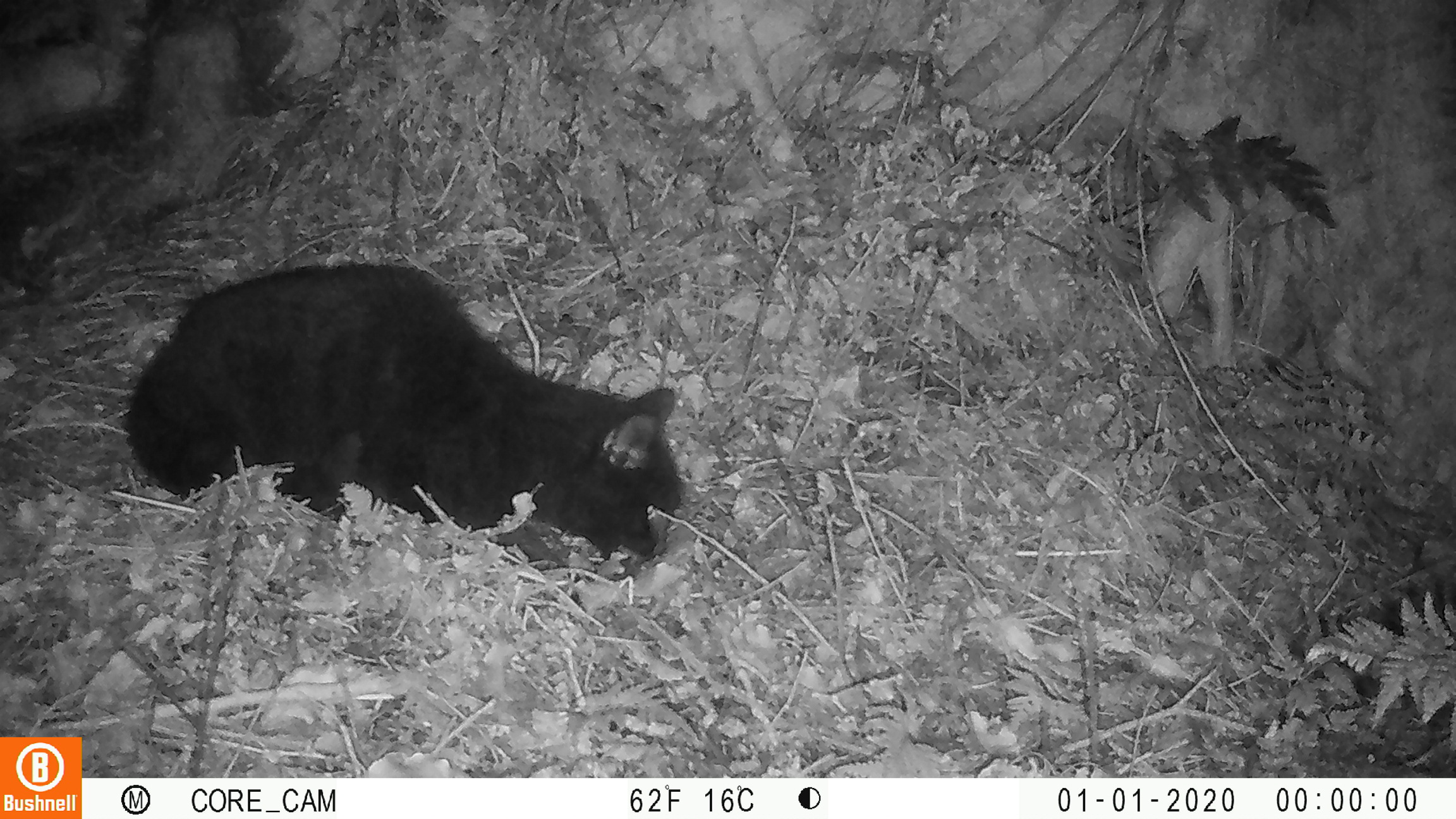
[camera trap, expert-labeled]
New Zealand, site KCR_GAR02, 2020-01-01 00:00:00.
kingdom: Animalia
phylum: Chordata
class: Mammalia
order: Carnivora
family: Felidae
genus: Felis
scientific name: Felis catus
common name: domestic cat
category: cat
Cat (domestic cat) (Felis catus).